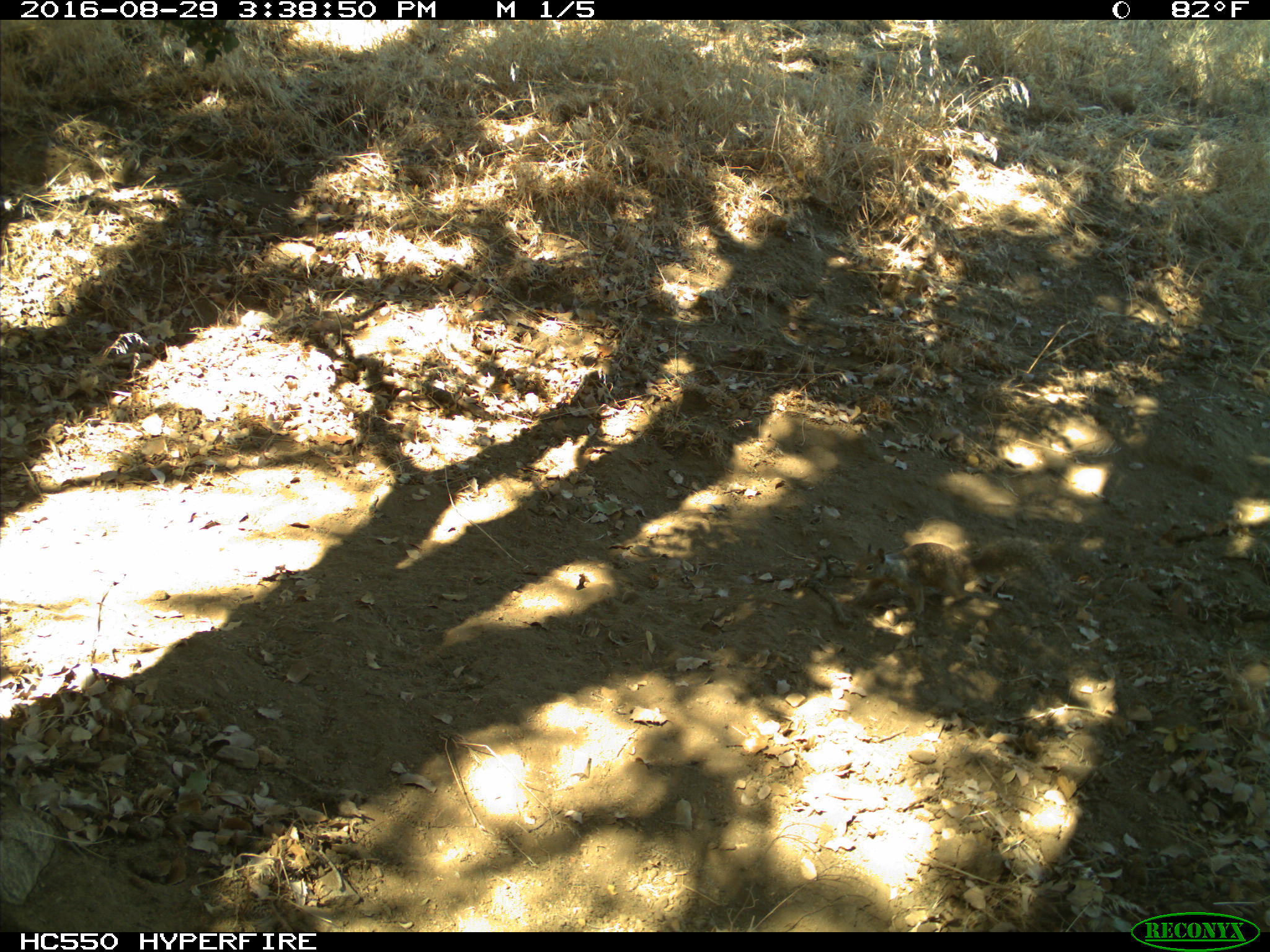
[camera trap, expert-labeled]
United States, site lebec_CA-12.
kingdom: Animalia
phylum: Chordata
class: Mammalia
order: Rodentia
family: Sciuridae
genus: Otospermophilus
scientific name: Otospermophilus beecheyi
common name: california ground squirrel